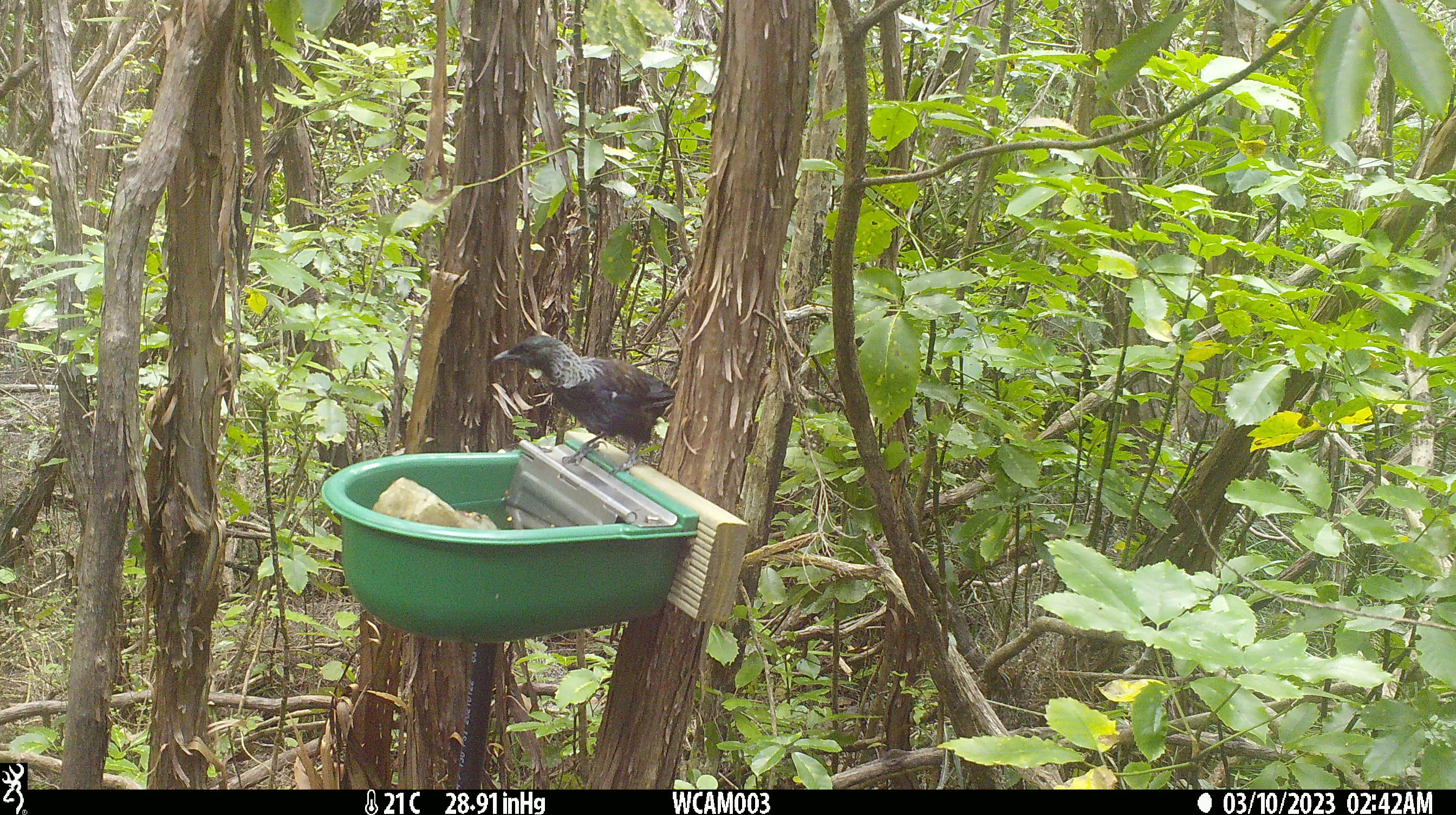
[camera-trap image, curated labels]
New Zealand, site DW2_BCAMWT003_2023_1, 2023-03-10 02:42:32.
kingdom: Animalia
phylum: Chordata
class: Aves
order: Passeriformes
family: Meliphagidae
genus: Prosthemadera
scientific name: Prosthemadera novaeseelandiae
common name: tui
Tui (Prosthemadera novaeseelandiae).